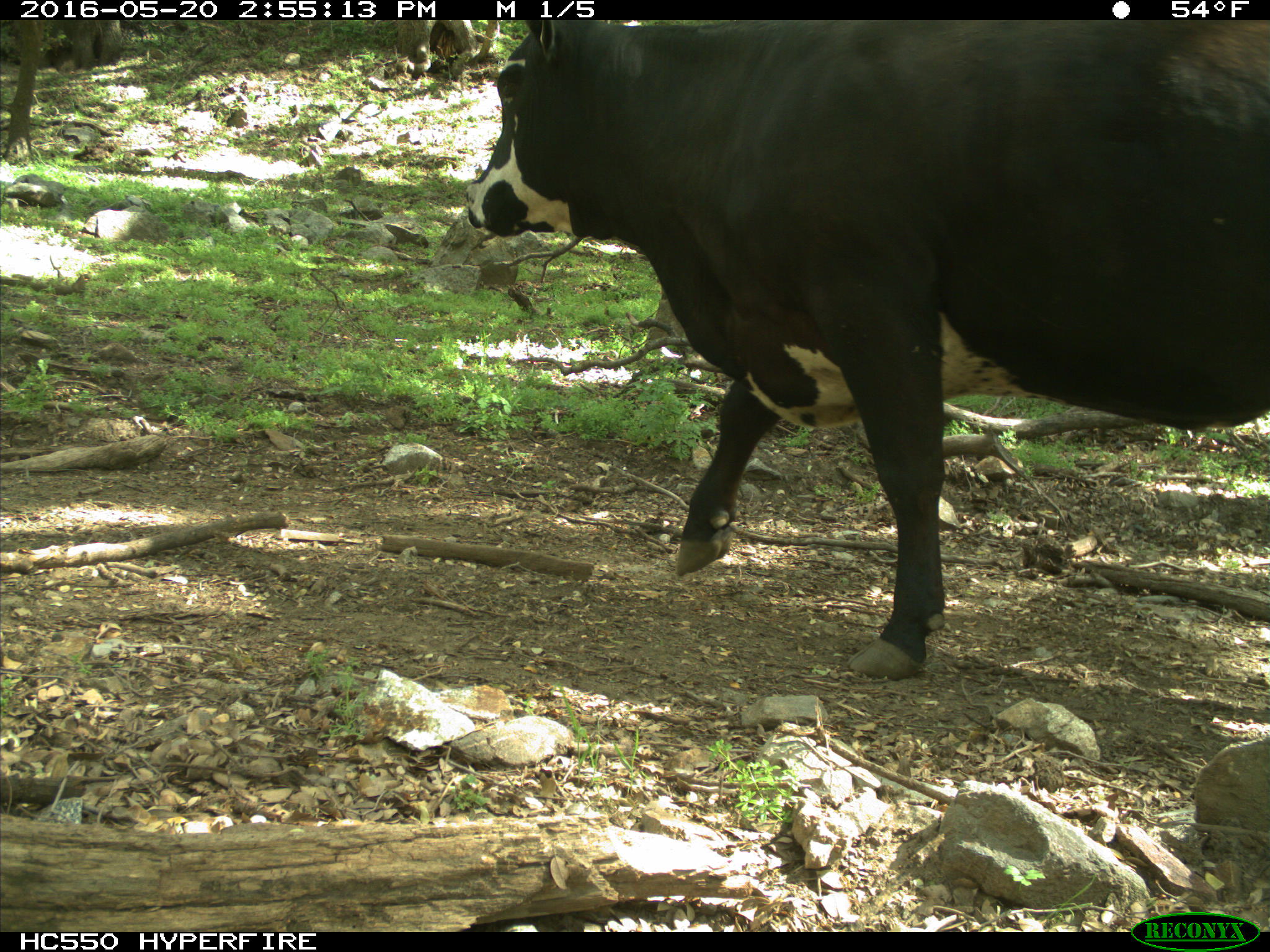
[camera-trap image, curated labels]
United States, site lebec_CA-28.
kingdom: Animalia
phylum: Chordata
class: Mammalia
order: Artiodactyla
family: Bovidae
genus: Bos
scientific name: Bos taurus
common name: domestic cow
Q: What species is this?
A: Bos taurus (domestic cow).